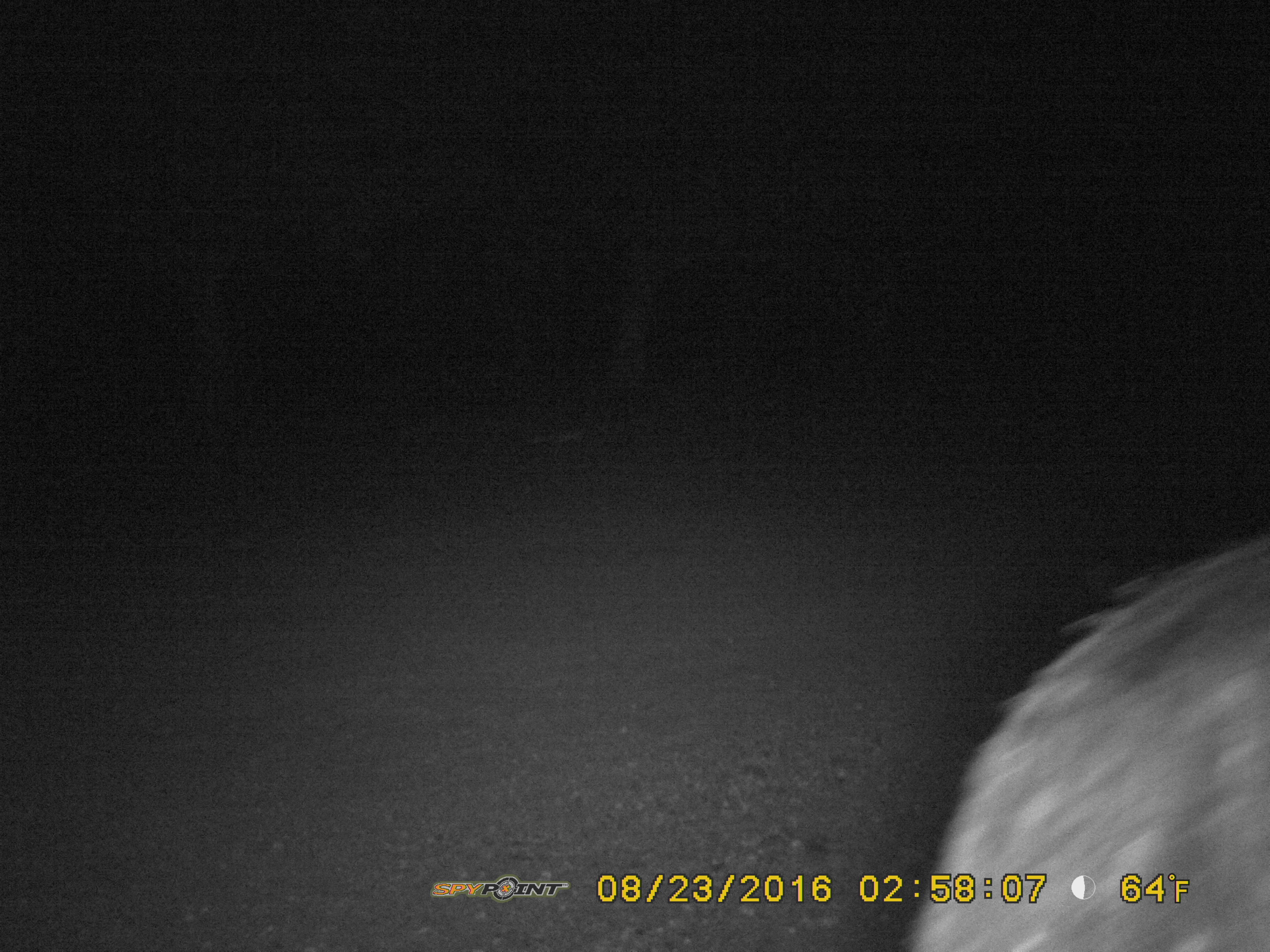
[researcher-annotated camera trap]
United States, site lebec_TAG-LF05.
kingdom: Animalia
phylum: Chordata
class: Mammalia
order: Artiodactyla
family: Suidae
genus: Sus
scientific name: Sus scrofa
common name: wild boar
Sus scrofa (wild boar).